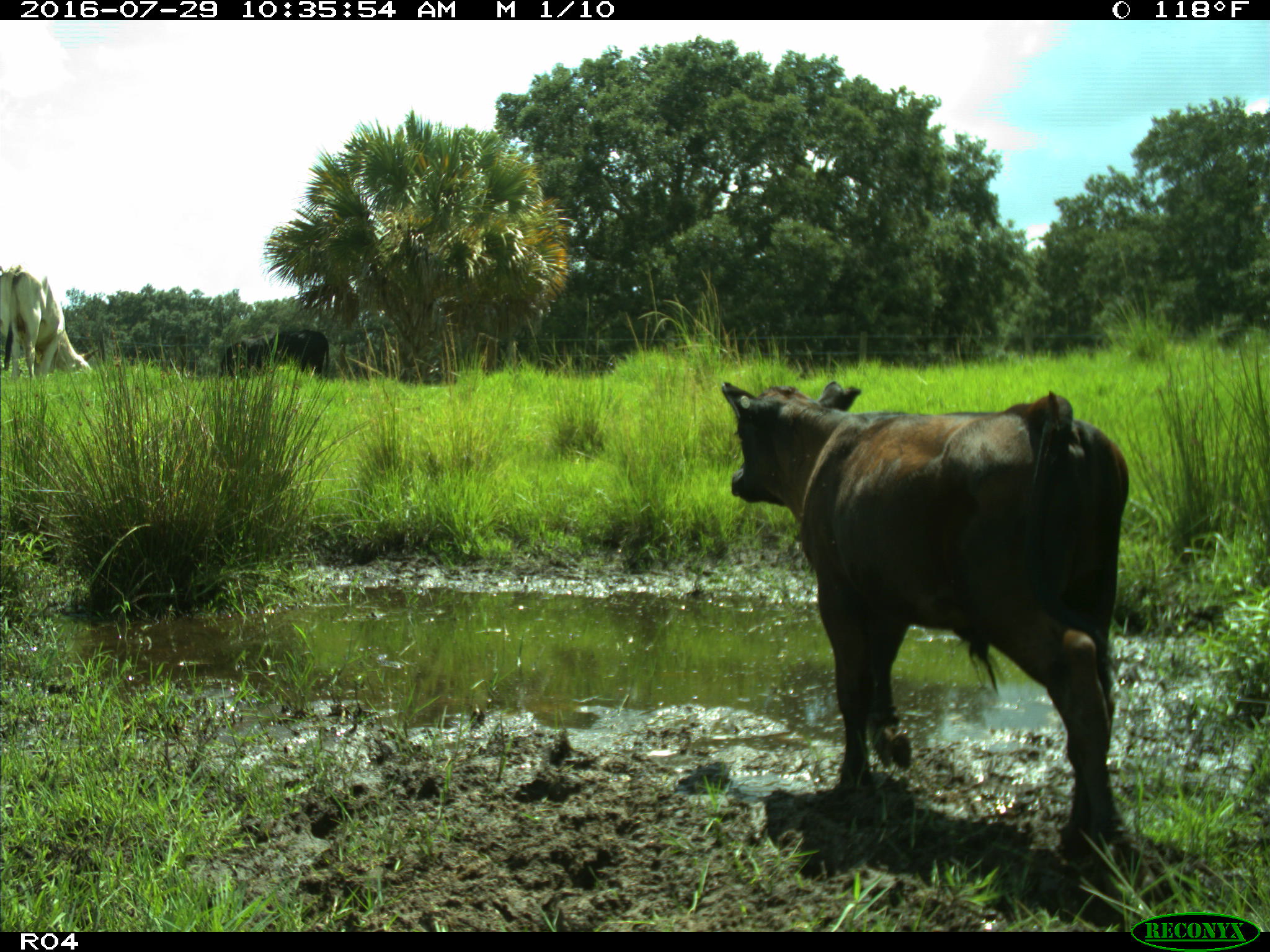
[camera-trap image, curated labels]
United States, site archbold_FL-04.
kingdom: Animalia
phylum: Chordata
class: Mammalia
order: Artiodactyla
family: Bovidae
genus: Bos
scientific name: Bos taurus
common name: domestic cow